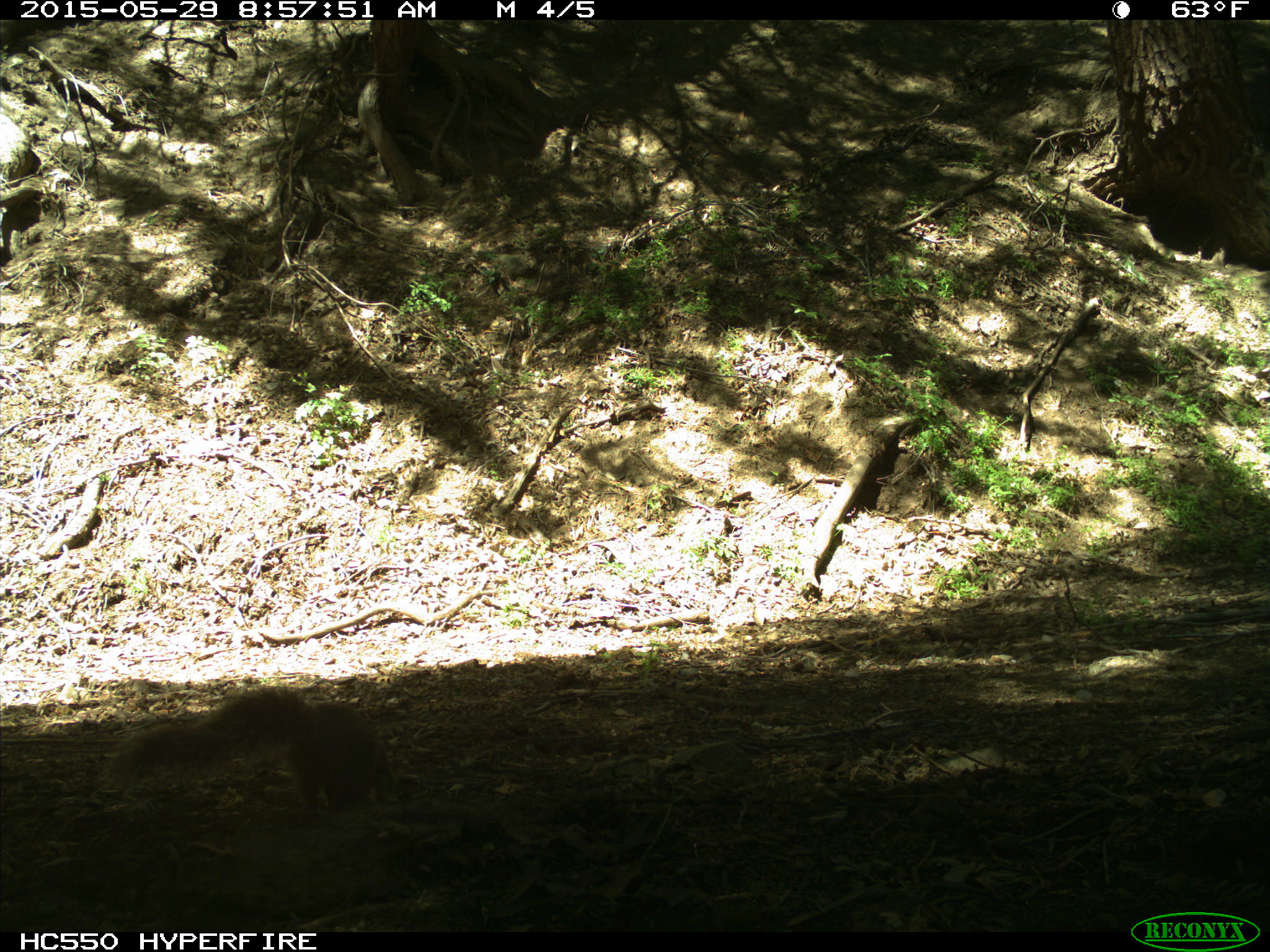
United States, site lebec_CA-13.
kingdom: Animalia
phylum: Chordata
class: Mammalia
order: Rodentia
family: Sciuridae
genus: Sciurus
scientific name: Sciurus carolinensis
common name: eastern gray squirrel